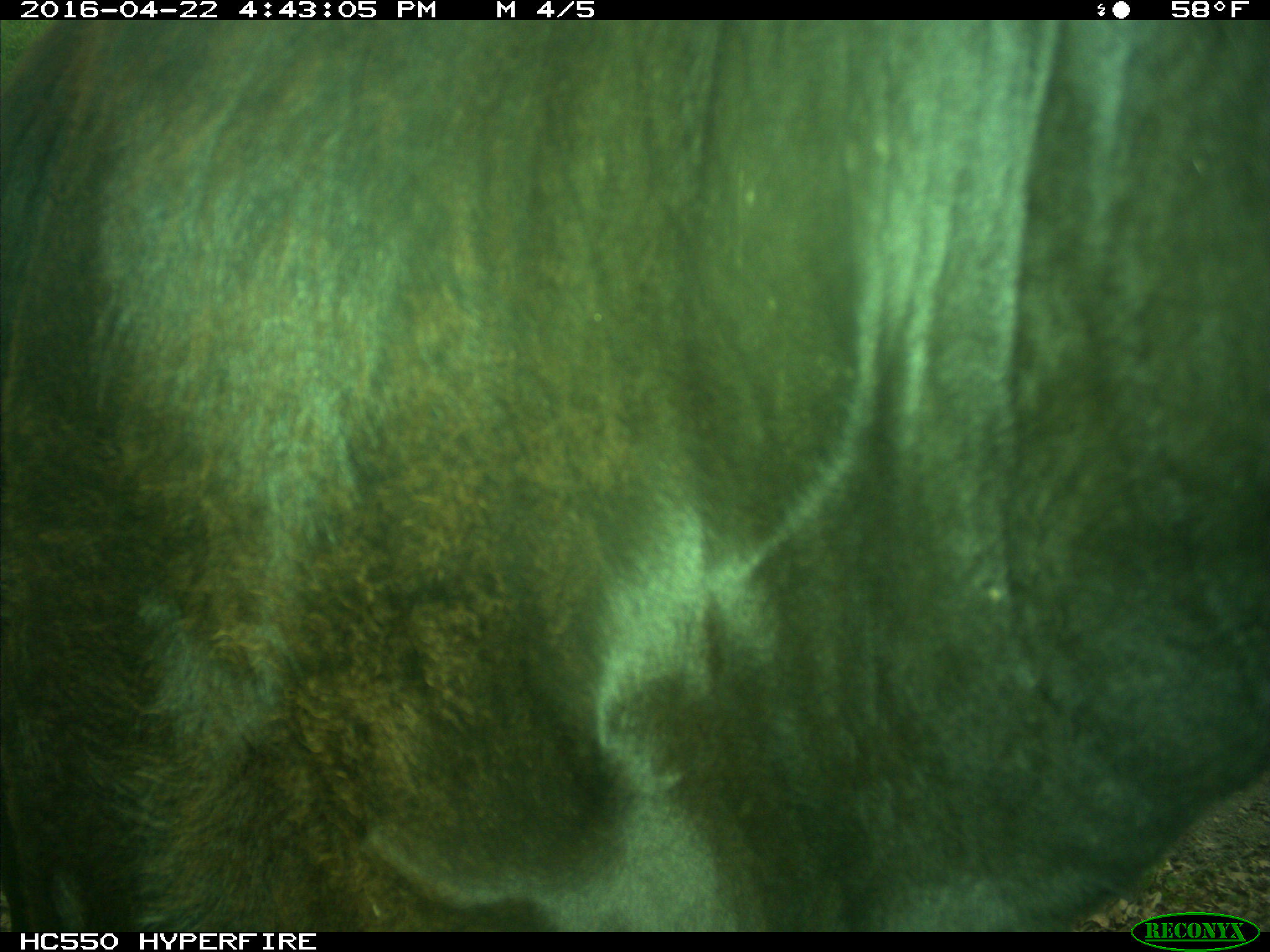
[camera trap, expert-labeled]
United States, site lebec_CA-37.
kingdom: Animalia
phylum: Chordata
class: Mammalia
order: Artiodactyla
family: Bovidae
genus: Bos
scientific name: Bos taurus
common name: domestic cow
Bos taurus (domestic cow).